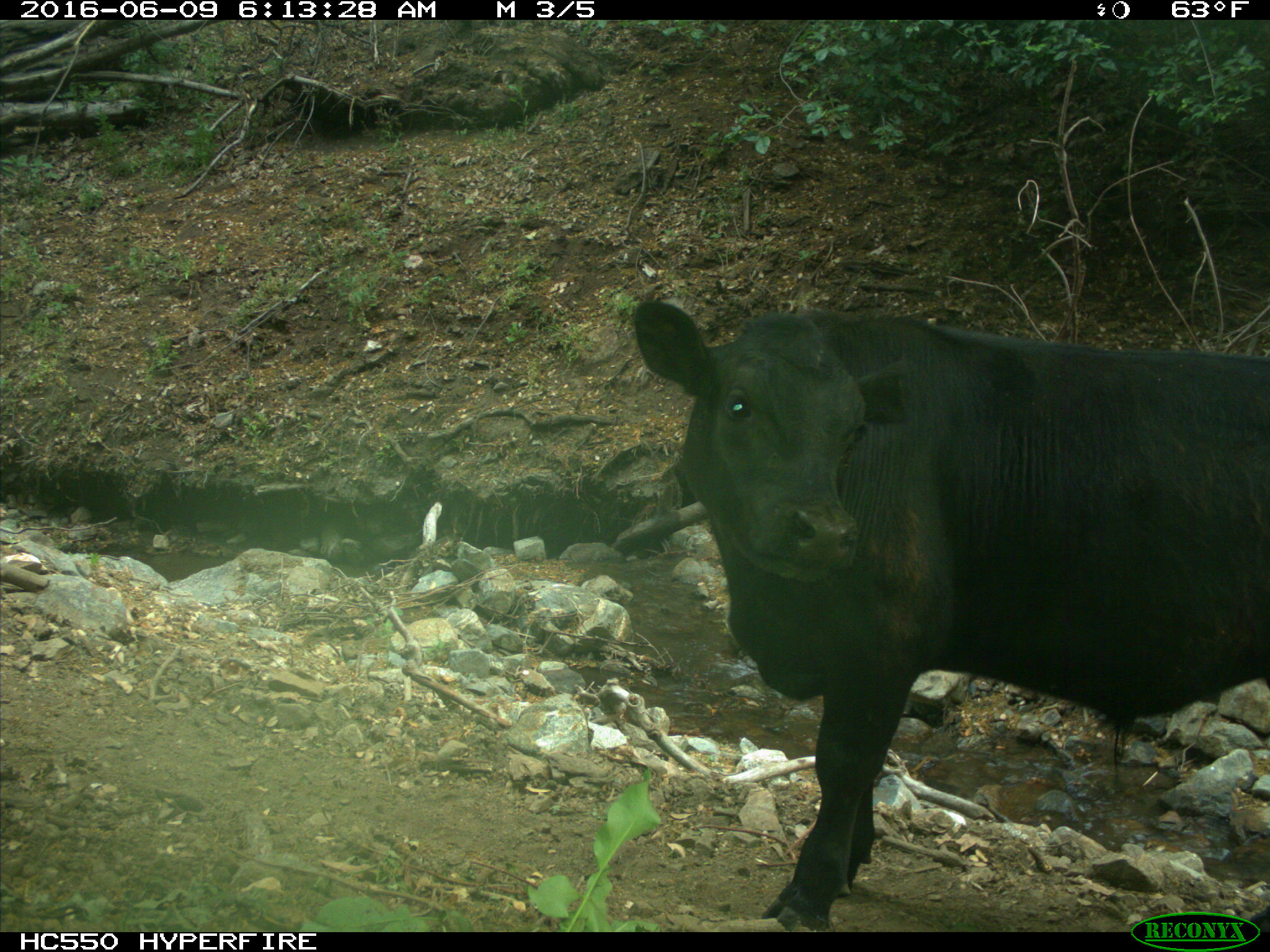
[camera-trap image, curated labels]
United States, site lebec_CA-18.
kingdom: Animalia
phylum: Chordata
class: Mammalia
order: Artiodactyla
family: Bovidae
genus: Bos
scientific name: Bos taurus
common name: domestic cow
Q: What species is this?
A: Bos taurus (domestic cow).